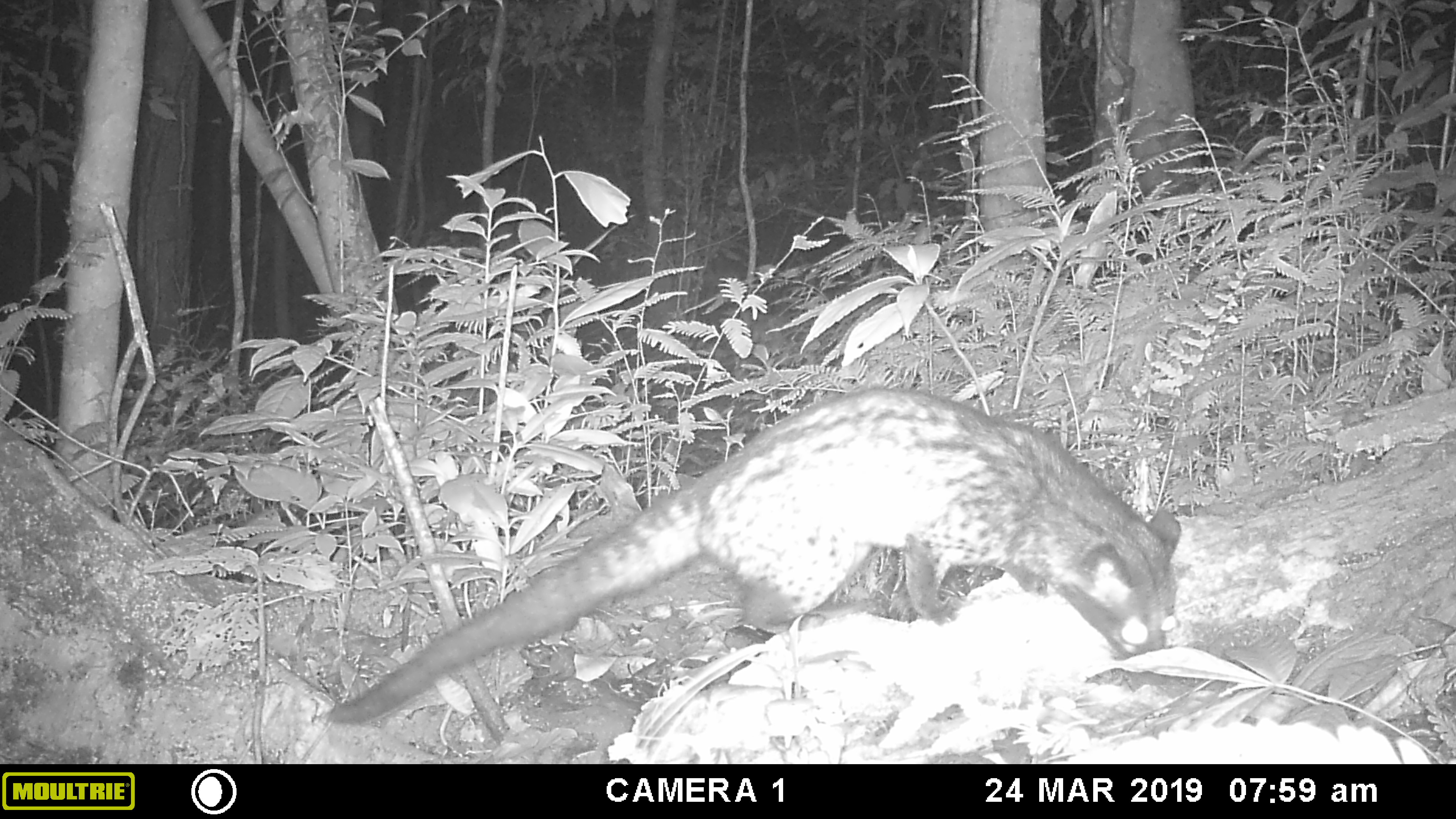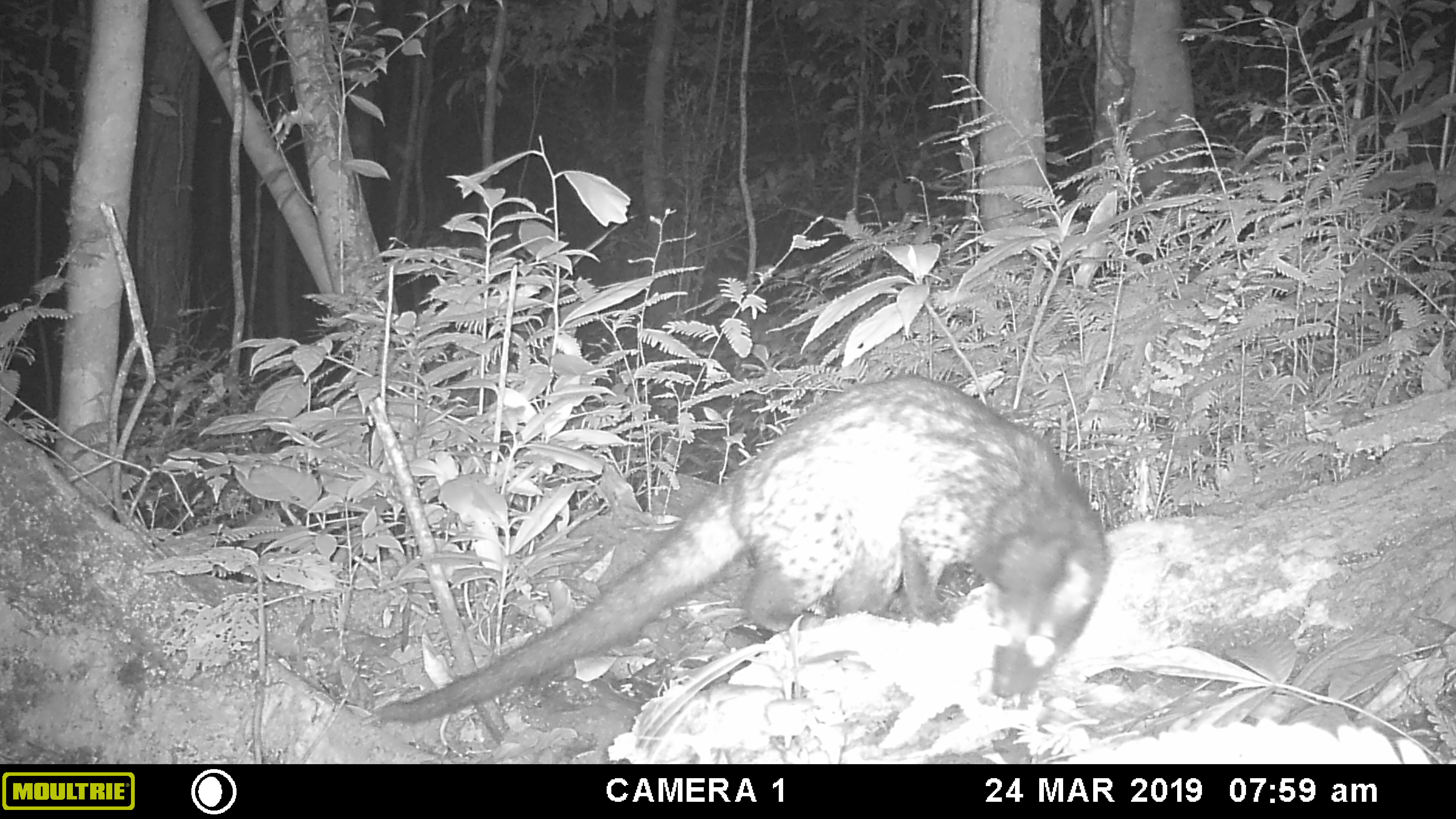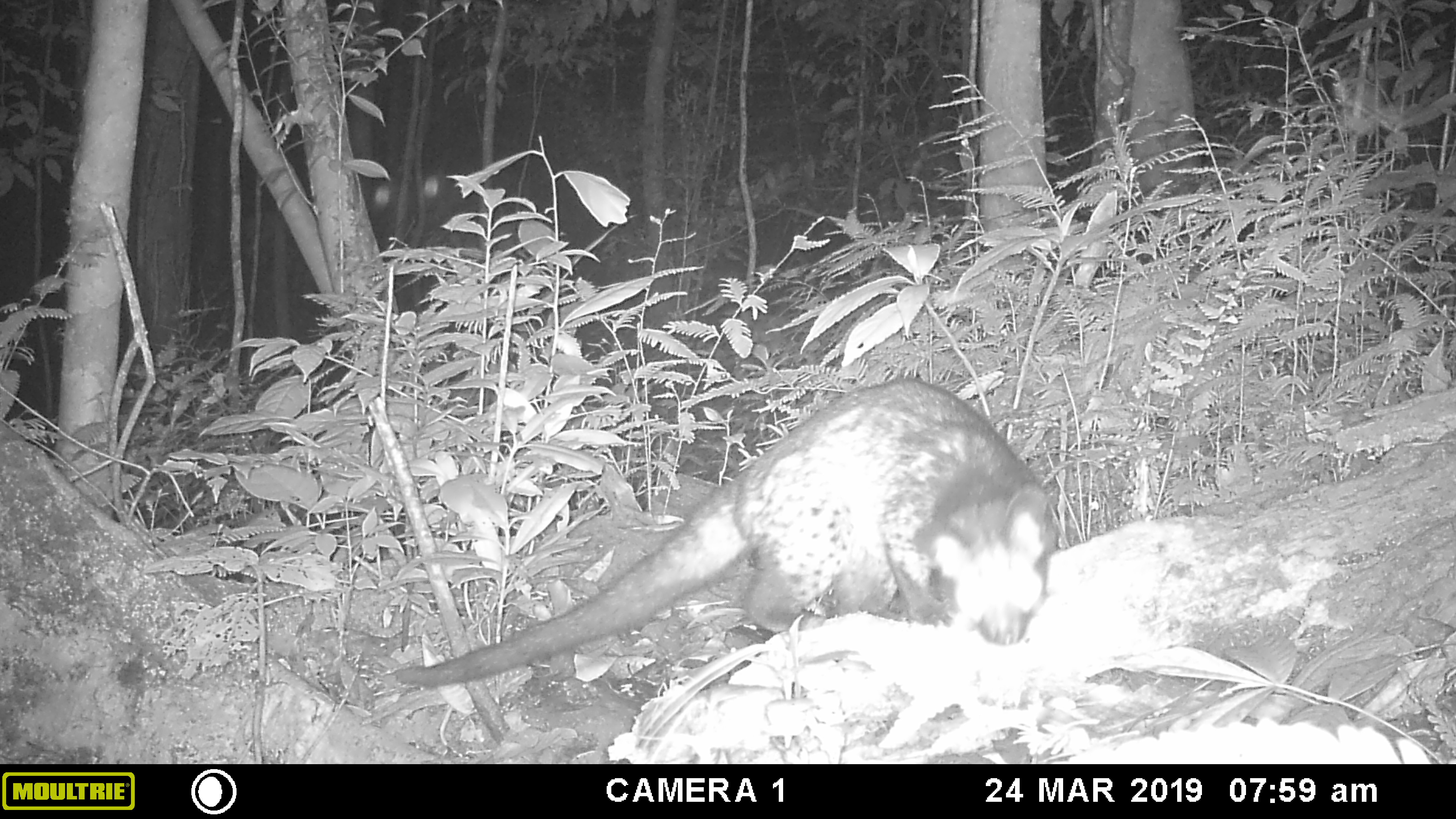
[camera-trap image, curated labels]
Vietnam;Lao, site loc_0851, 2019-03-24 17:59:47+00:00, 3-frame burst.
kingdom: Animalia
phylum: Chordata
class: Mammalia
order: Carnivora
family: Viverridae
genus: Paradoxurus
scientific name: Paradoxurus hermaphroditus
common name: common palm civet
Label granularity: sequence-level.